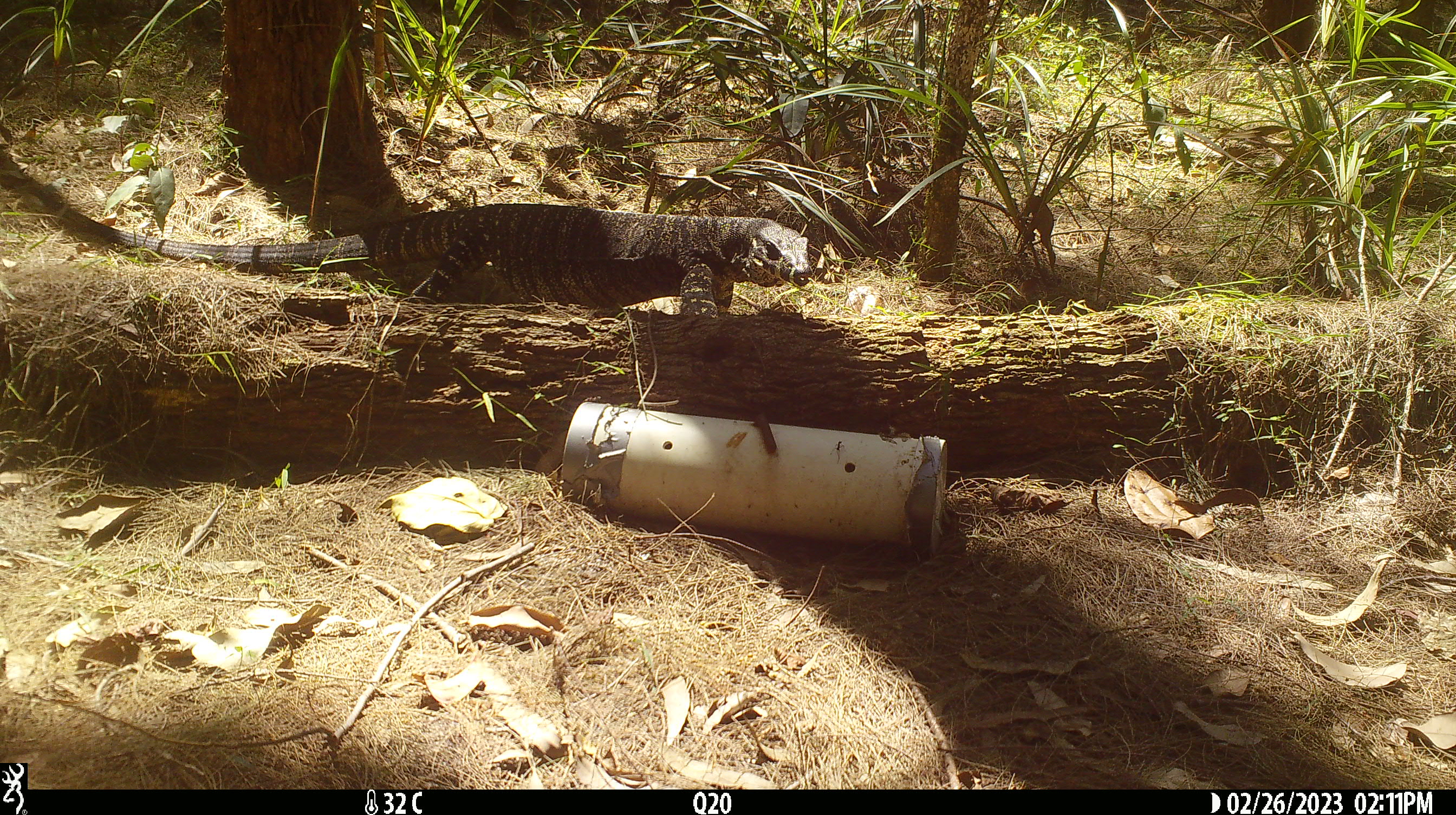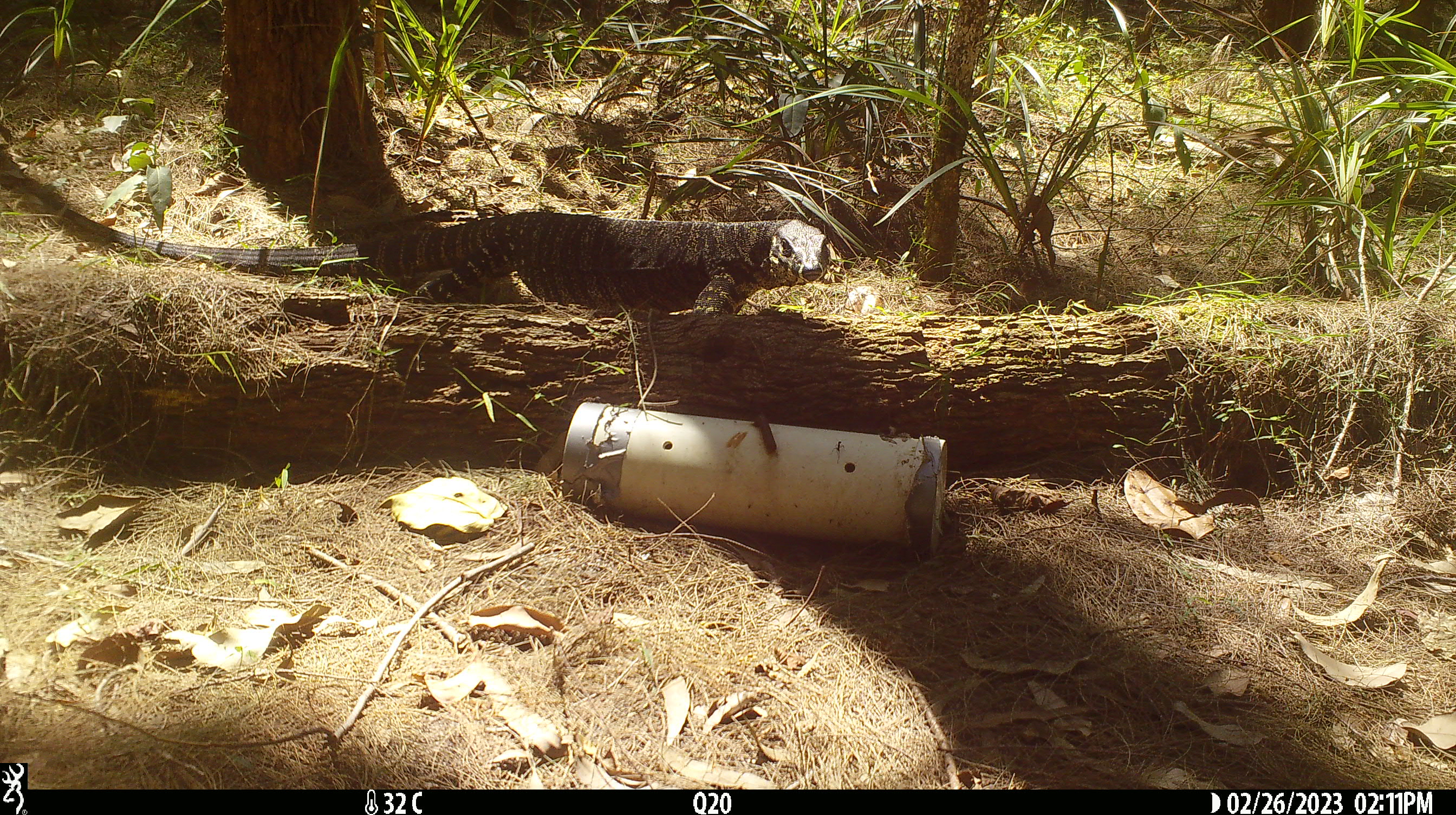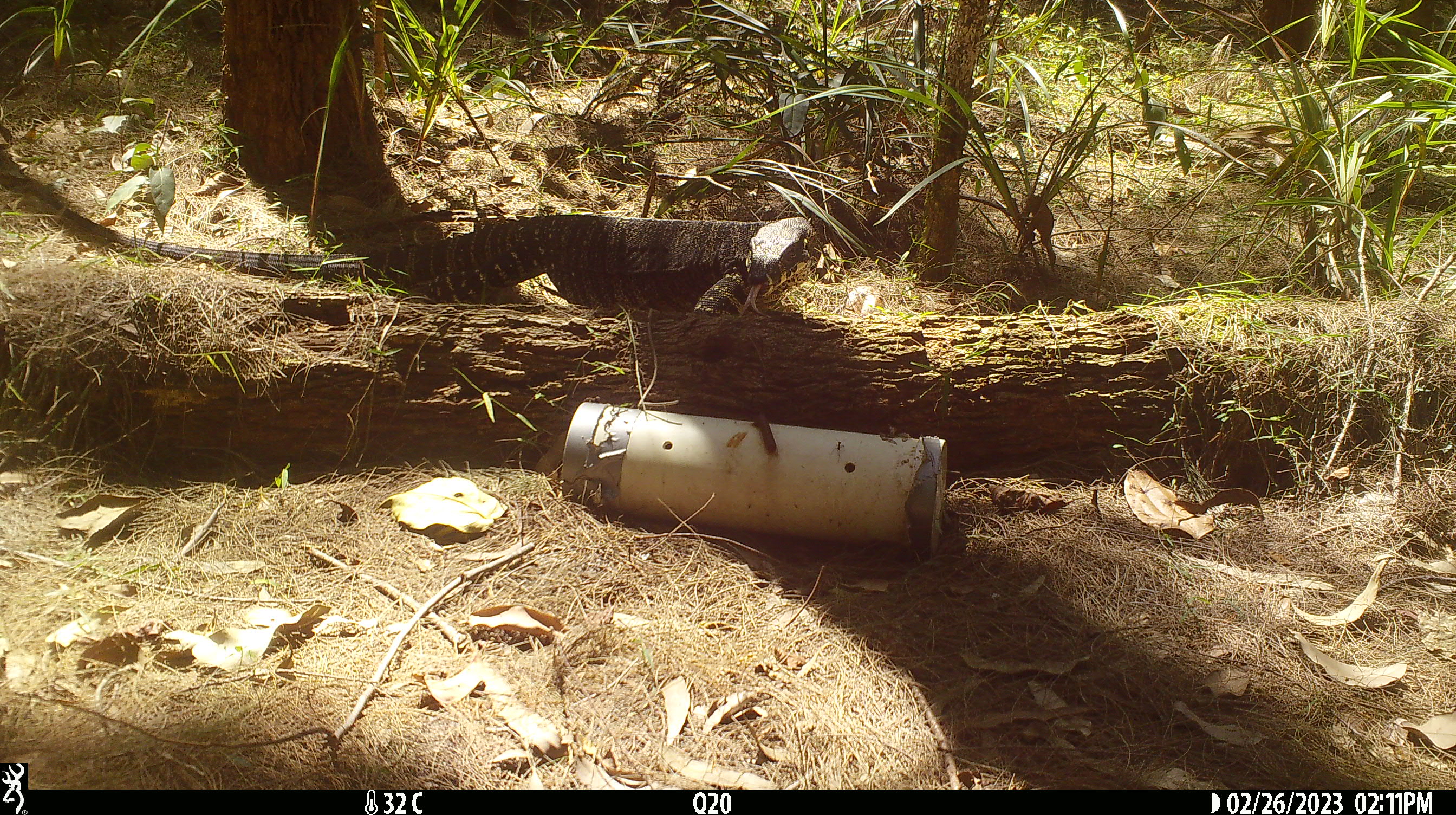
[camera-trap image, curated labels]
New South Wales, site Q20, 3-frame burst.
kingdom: Animalia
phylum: Chordata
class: Reptilia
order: Squamata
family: Varanidae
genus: Varanus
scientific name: Varanus varius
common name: lace monitor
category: goanna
Goanna (lace monitor) (Varanus varius).